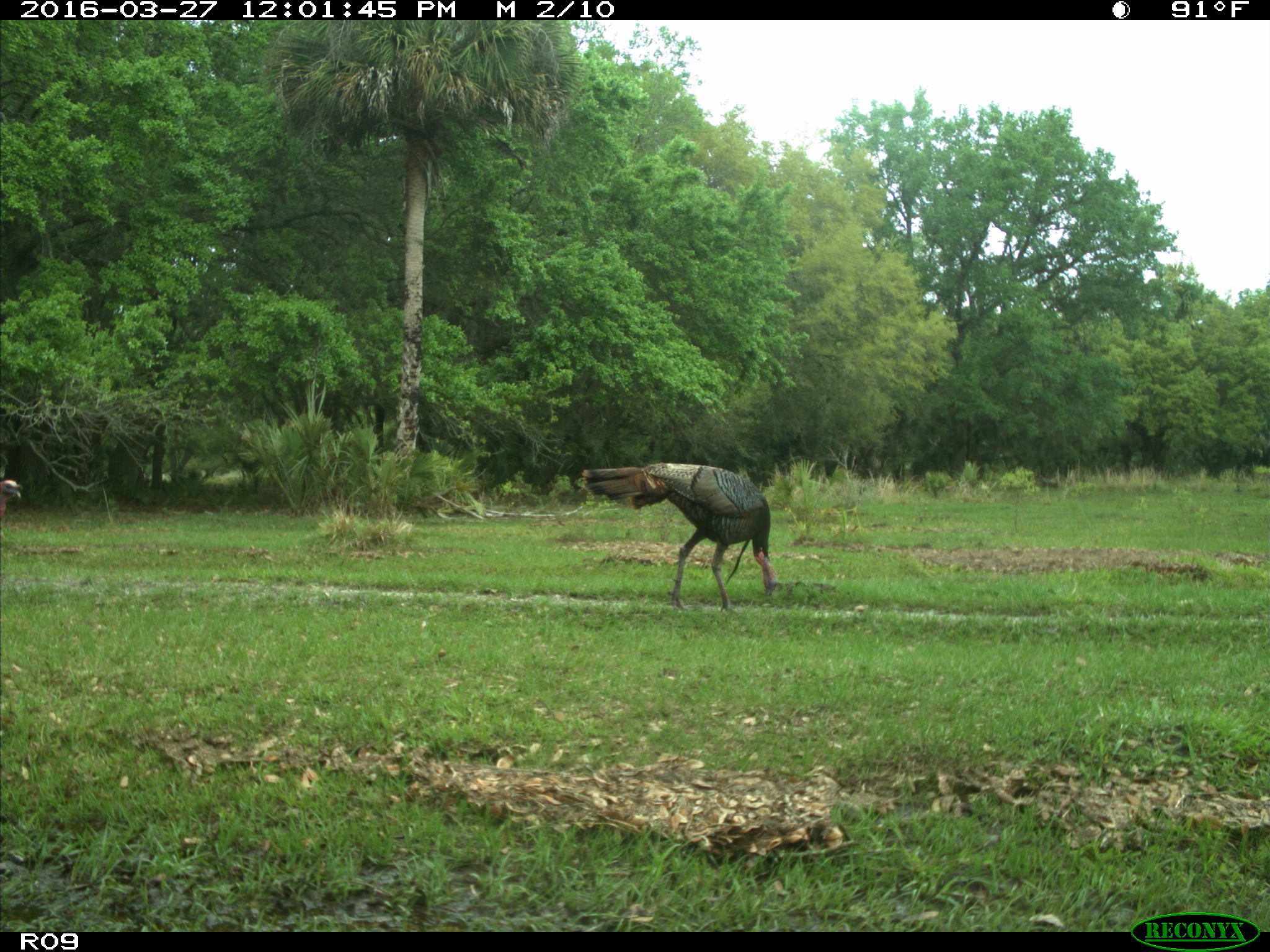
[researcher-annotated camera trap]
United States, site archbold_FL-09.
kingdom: Animalia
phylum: Chordata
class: Aves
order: Galliformes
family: Phasianidae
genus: Meleagris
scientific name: Meleagris gallopavo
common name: wild turkey